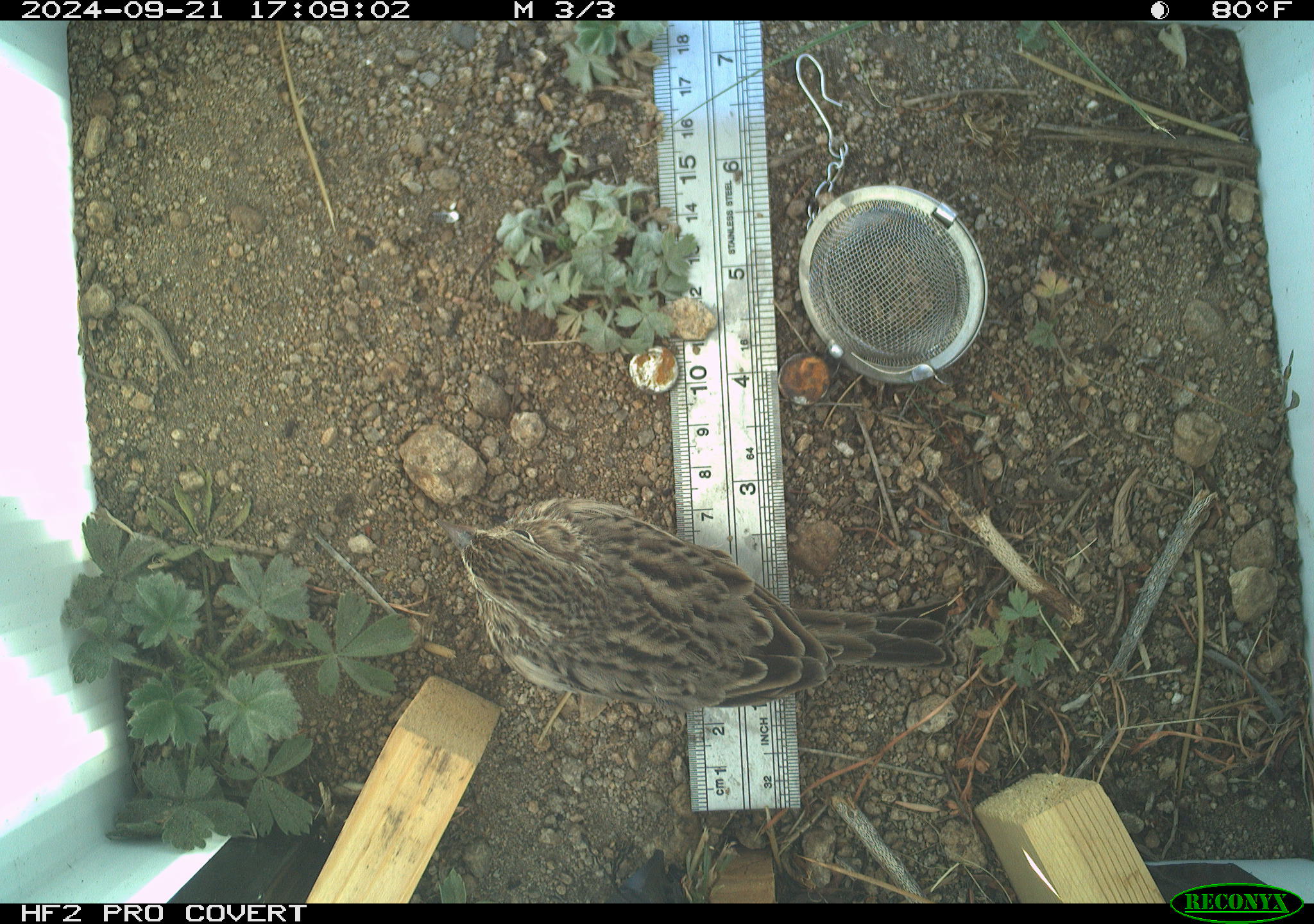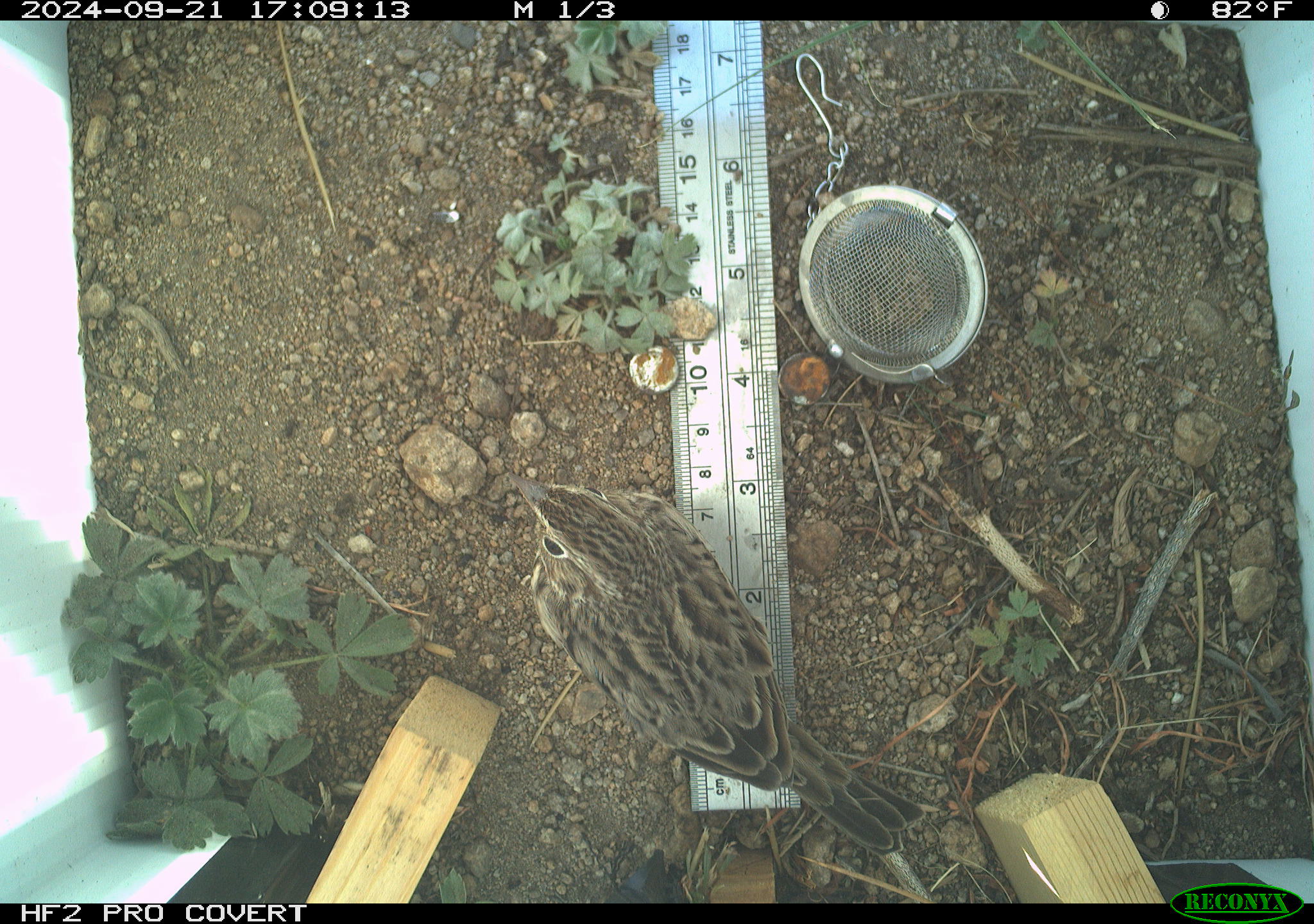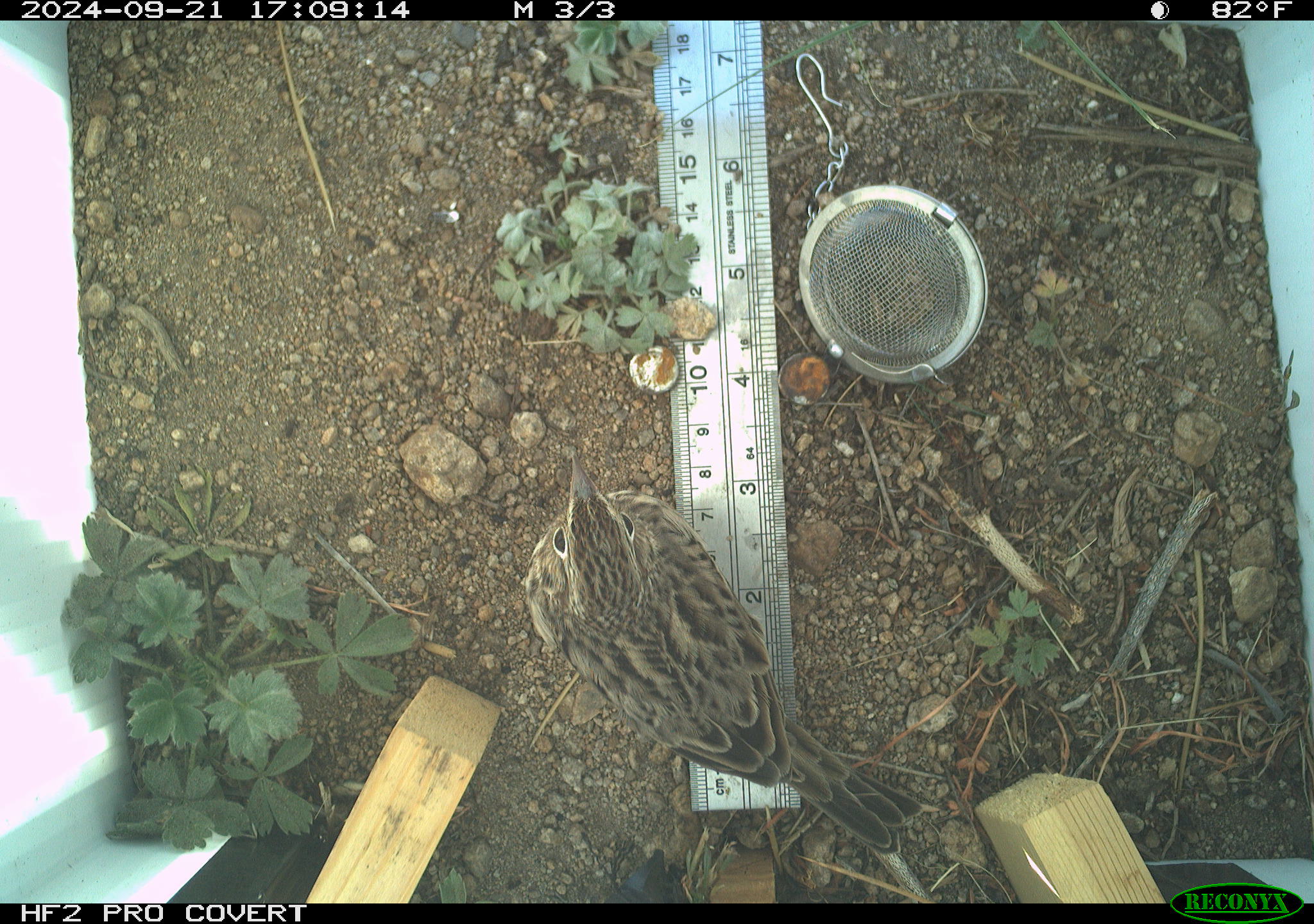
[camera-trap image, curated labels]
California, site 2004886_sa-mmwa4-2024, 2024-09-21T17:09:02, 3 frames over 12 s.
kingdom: Animalia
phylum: Chordata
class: Aves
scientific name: Aves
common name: bird